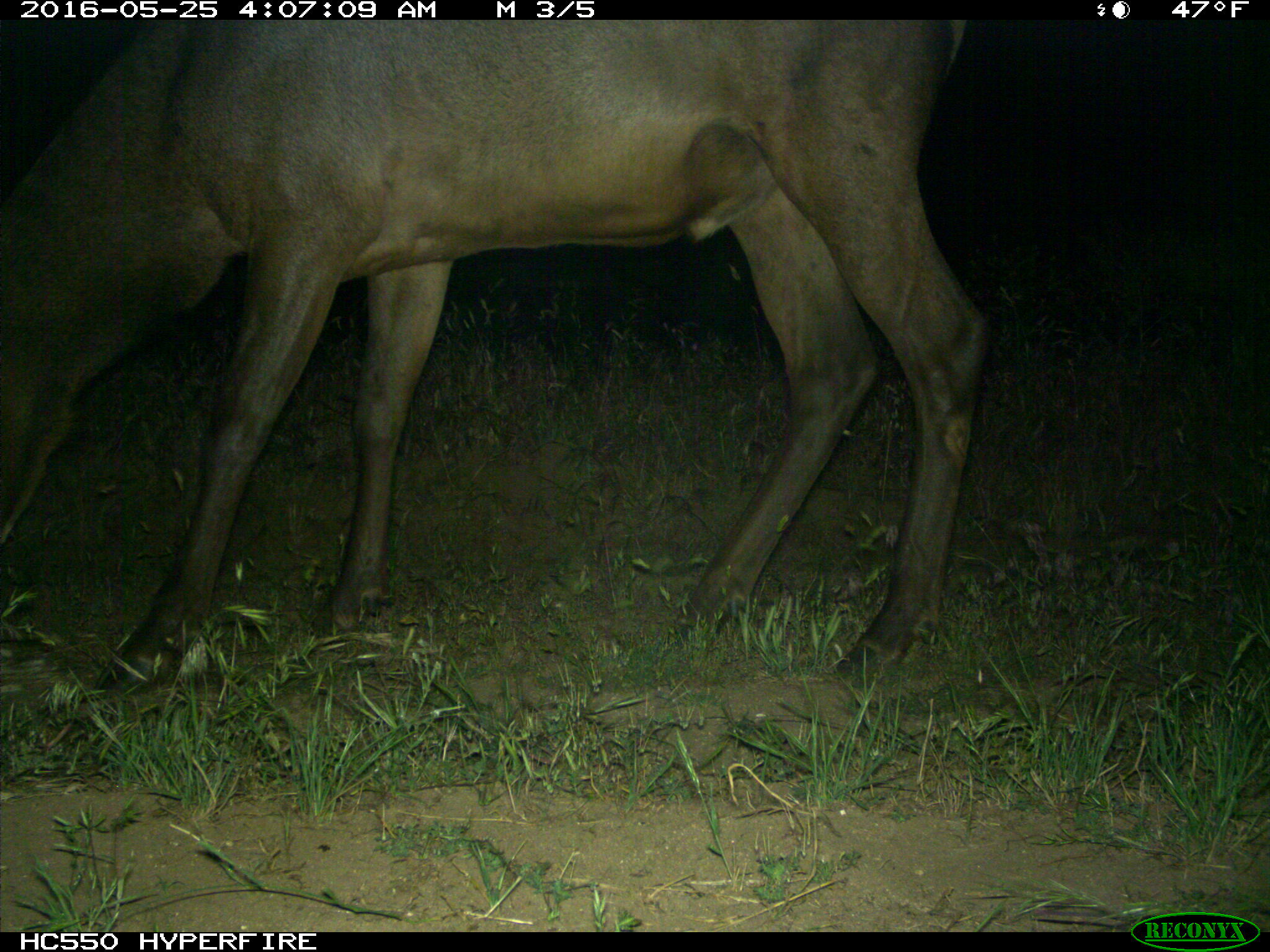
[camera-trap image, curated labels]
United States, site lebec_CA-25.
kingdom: Animalia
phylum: Chordata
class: Mammalia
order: Artiodactyla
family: Cervidae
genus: Cervus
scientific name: Cervus canadensis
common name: elk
Cervus canadensis (elk).